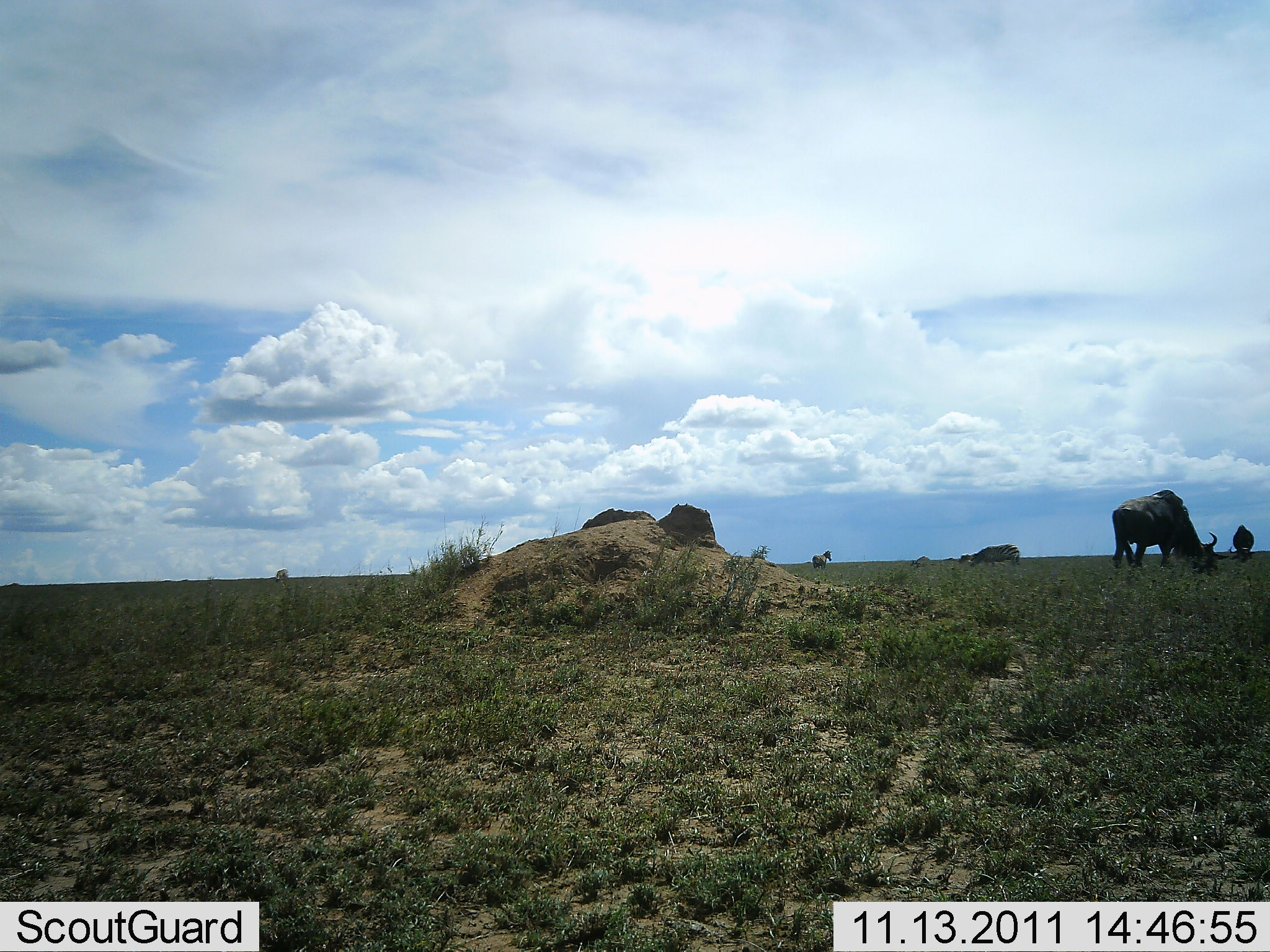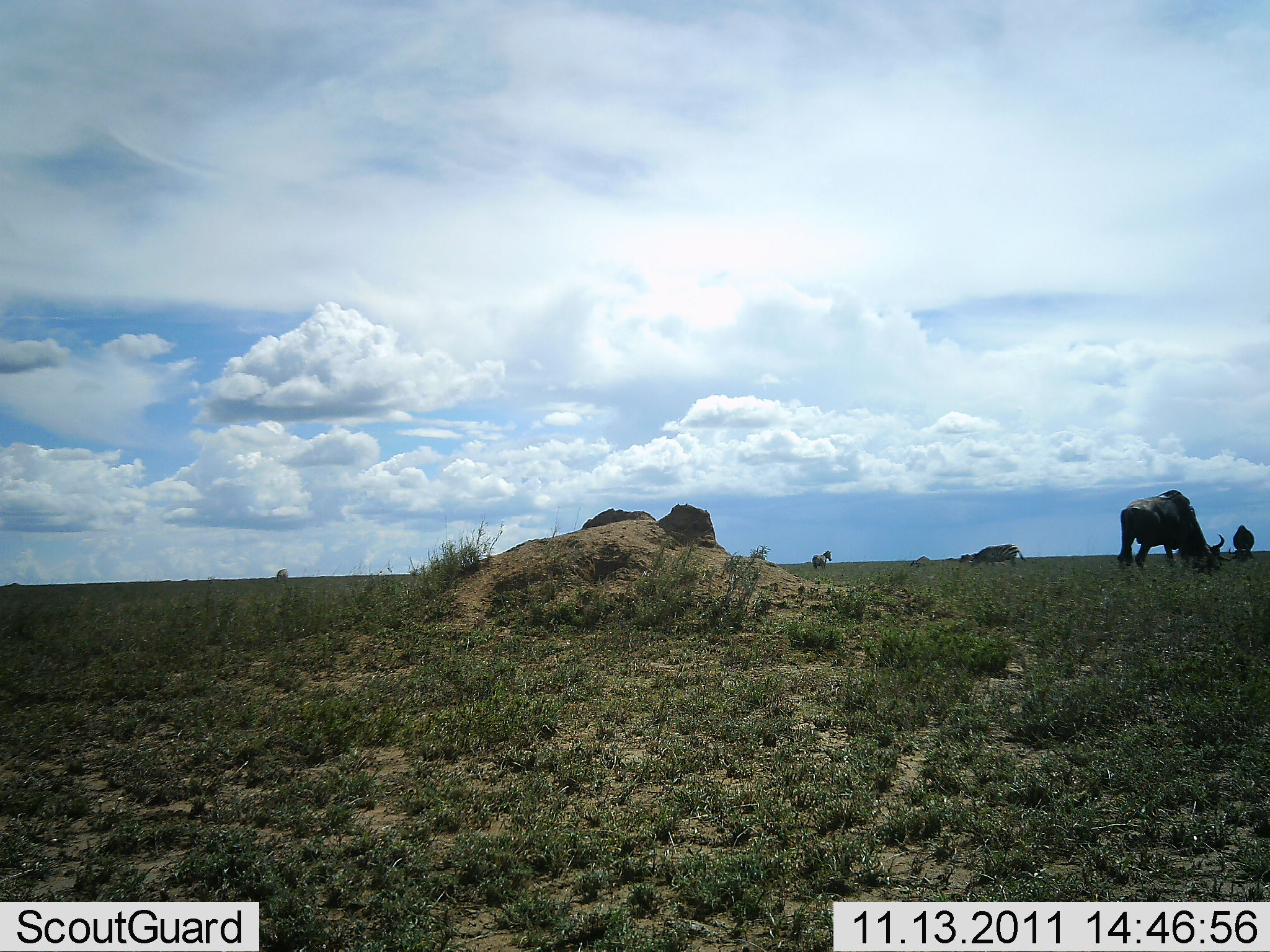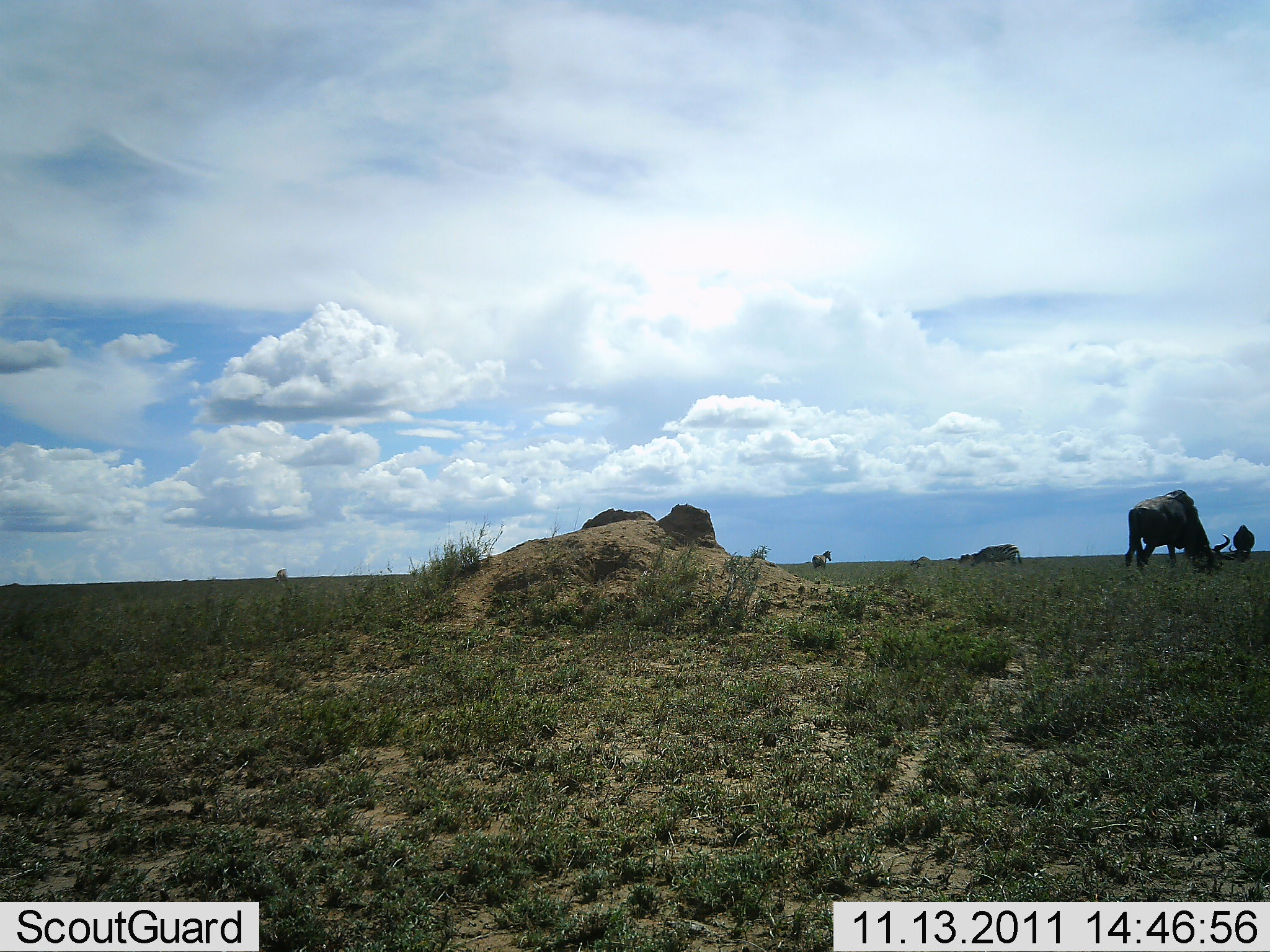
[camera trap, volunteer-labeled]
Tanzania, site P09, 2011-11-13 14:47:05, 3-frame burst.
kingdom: Animalia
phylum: Chordata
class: Mammalia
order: Artiodactyla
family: Bovidae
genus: Connochaetes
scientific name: Connochaetes taurinus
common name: blue wildebeest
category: wildebeest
Wildebeest (blue wildebeest) (Connochaetes taurinus), count 3. Behavior (volunteer vote fractions): standing 41%, resting 6%, moving 12%, interacting 0%. Young present (vote fraction): 0%. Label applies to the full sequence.